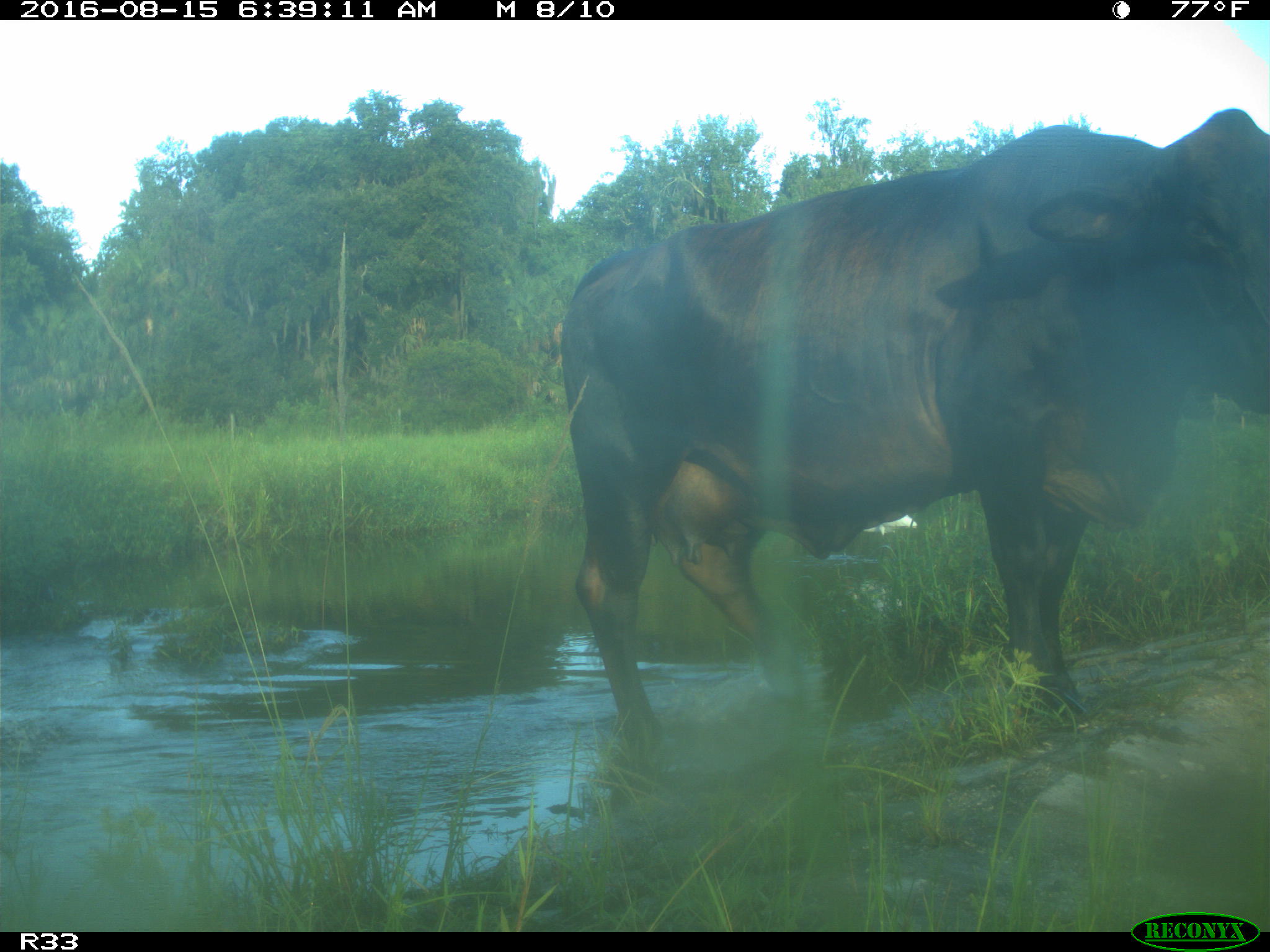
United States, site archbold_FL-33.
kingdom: Animalia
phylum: Chordata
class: Mammalia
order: Artiodactyla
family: Bovidae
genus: Bos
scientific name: Bos taurus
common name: domestic cow